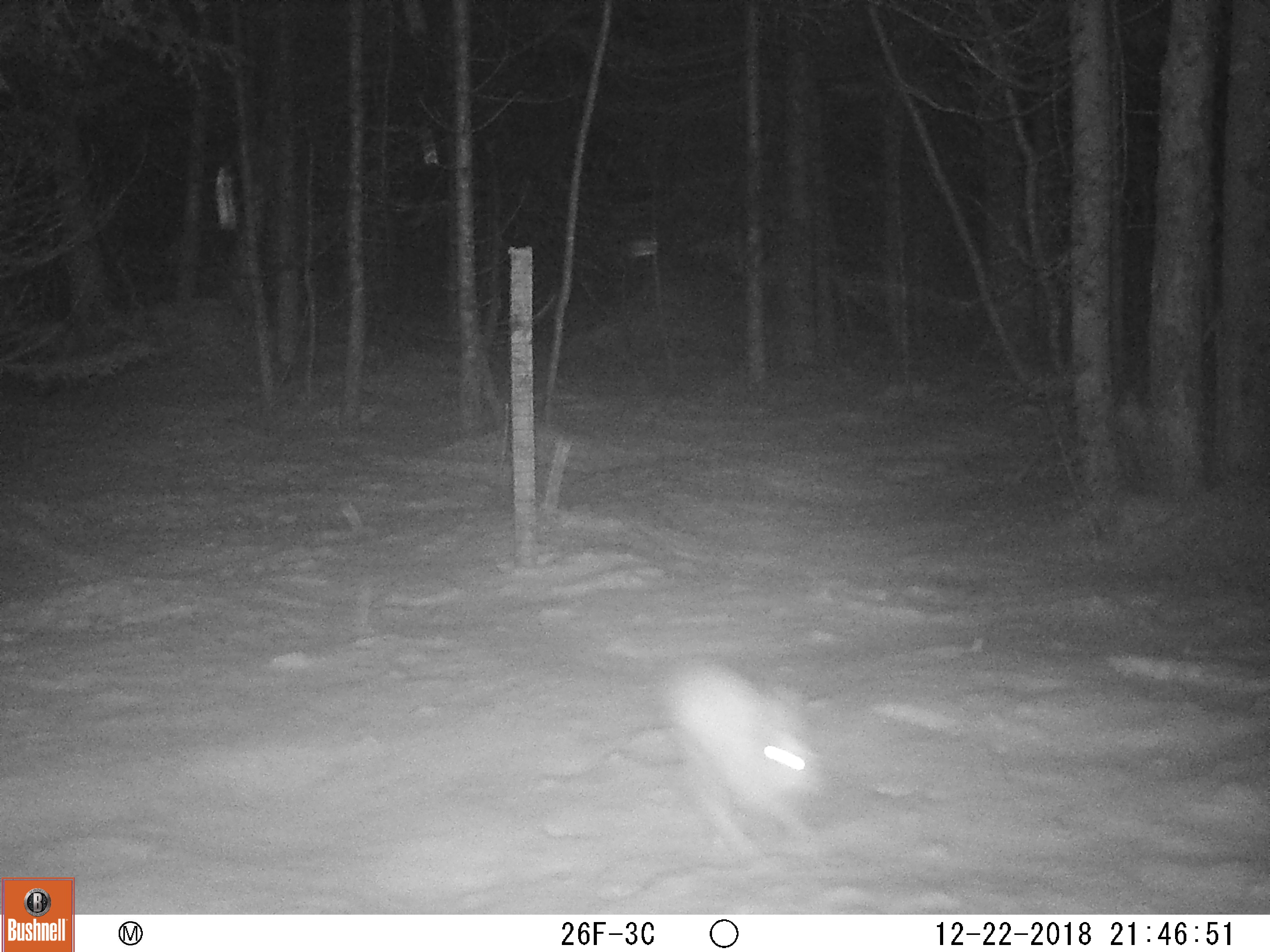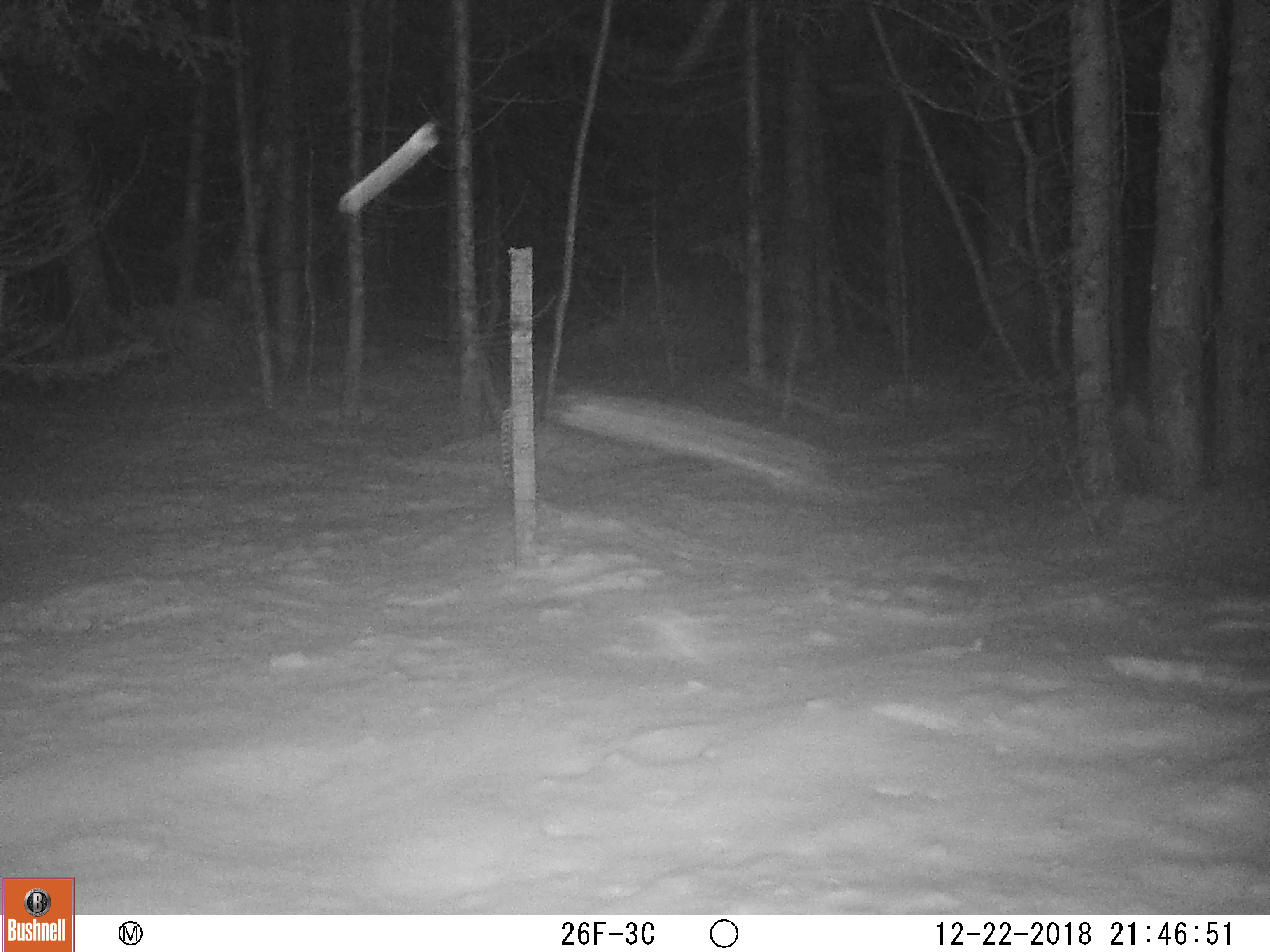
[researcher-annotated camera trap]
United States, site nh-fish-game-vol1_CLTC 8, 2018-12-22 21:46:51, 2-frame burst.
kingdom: Animalia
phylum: Chordata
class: Mammalia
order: Lagomorpha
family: Leporidae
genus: Lepus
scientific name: Lepus americanus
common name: snowshoe hare